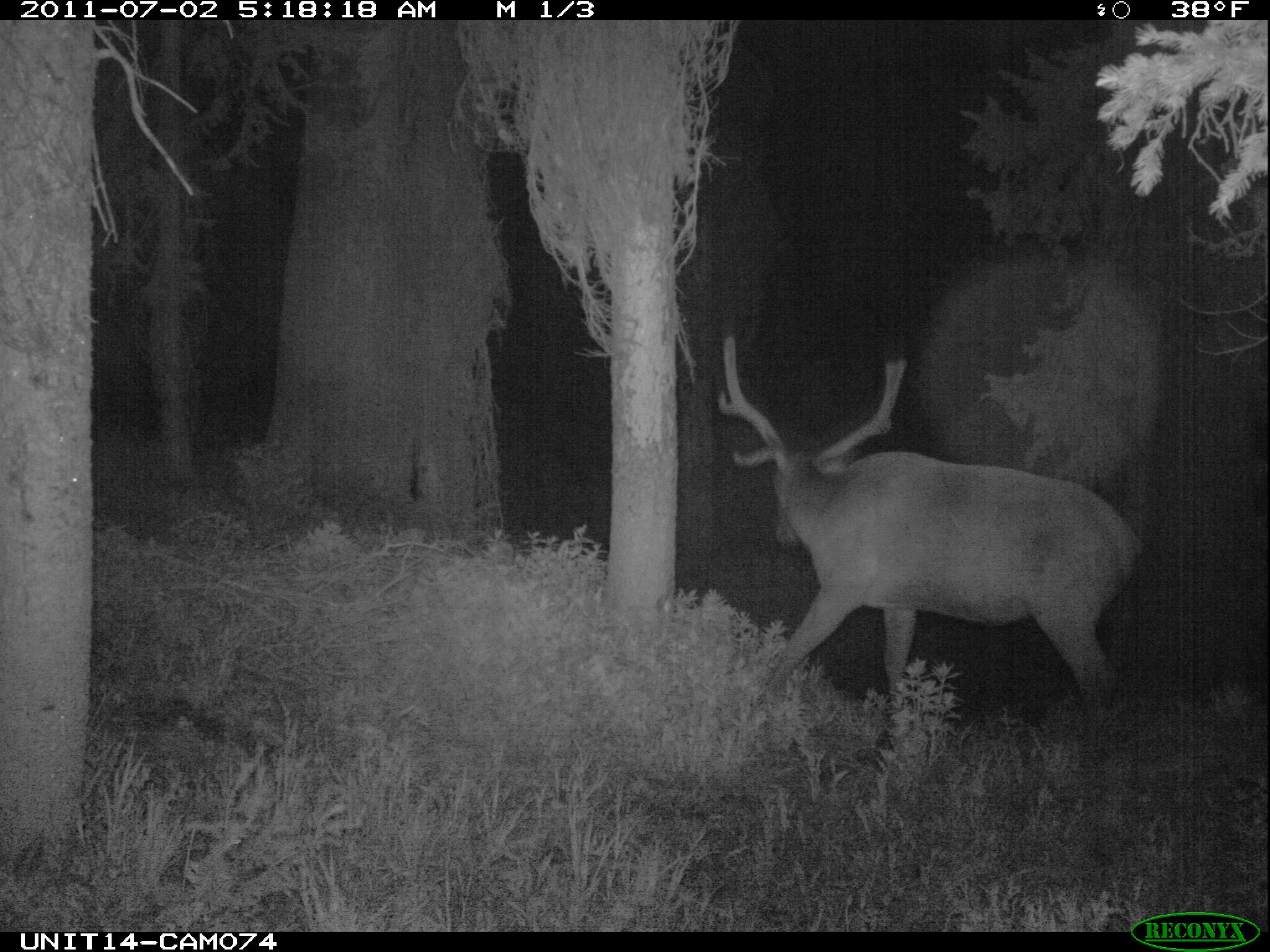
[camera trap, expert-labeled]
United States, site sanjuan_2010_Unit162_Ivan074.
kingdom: Animalia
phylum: Chordata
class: Mammalia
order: Artiodactyla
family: Cervidae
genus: Cervus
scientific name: Cervus elaphus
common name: red deer